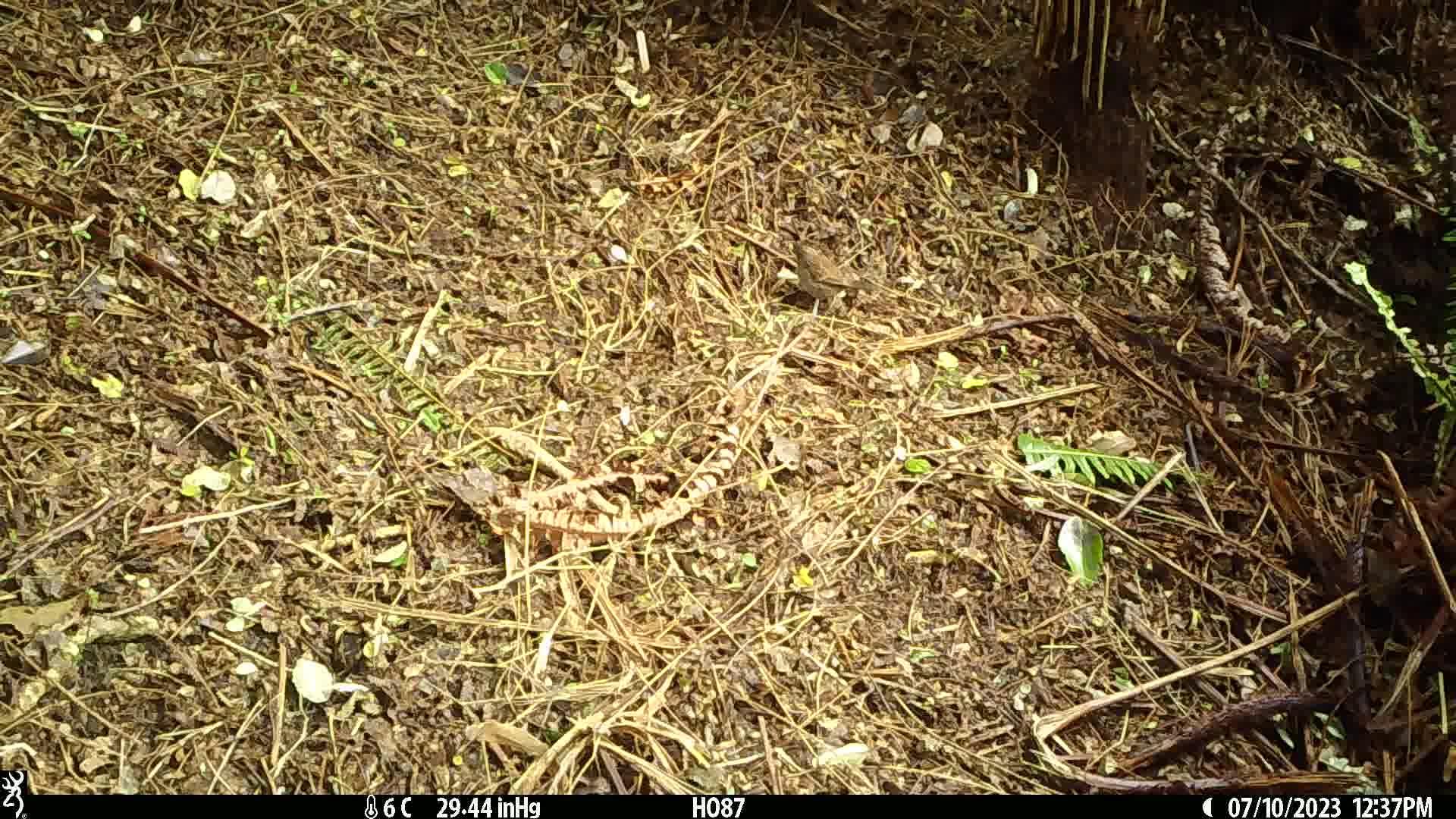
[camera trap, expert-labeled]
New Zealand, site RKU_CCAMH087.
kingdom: Animalia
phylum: Chordata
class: Aves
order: Passeriformes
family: Prunellidae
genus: Prunella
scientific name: Prunella modularis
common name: dunnock